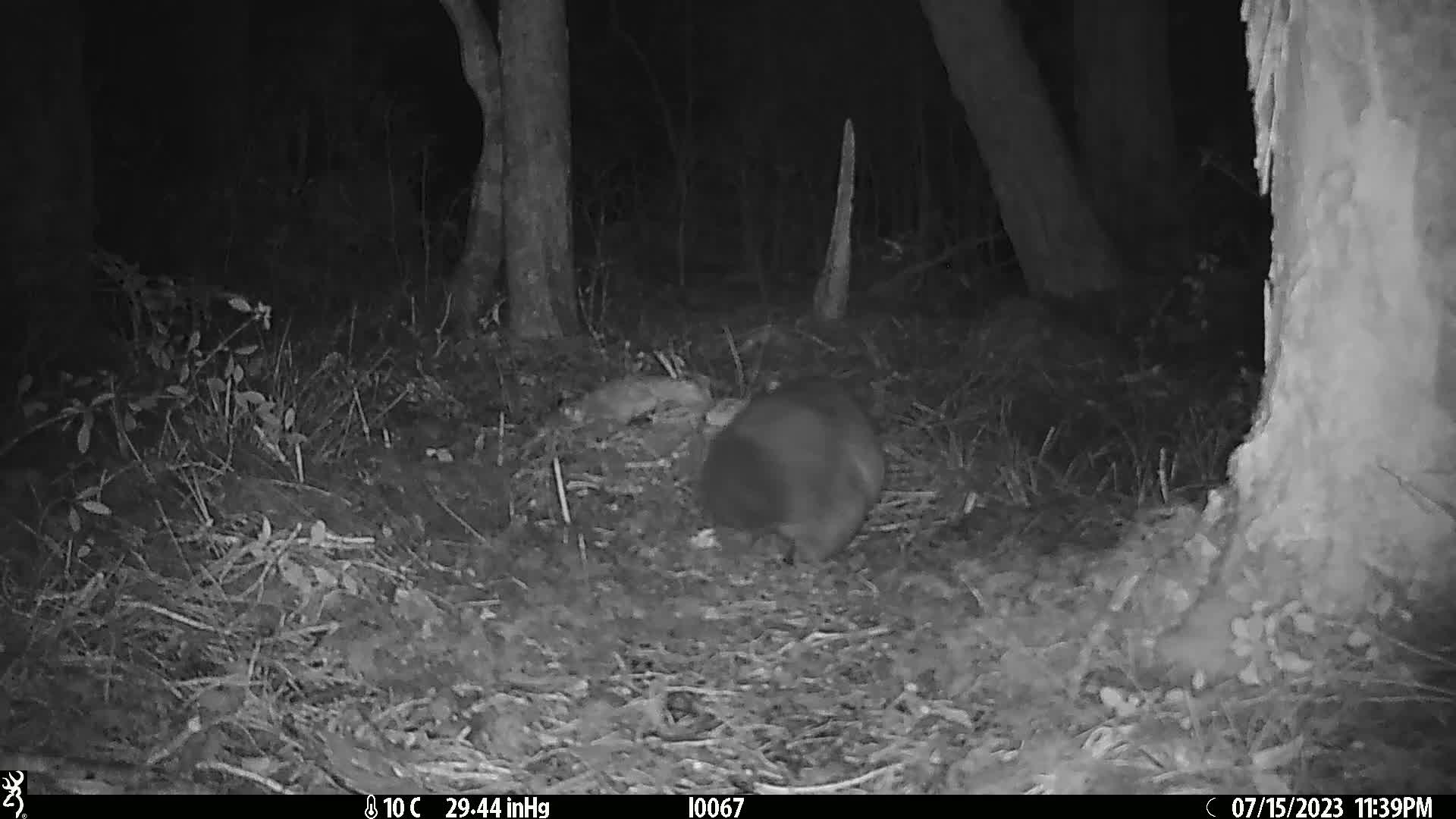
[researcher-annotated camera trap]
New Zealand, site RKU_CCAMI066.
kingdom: Animalia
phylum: Chordata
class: Mammalia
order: Diprotodontia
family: Phalangeridae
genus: Trichosurus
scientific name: Trichosurus vulpecula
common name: common brushtail possum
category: possum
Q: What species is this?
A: Possum (common brushtail possum) (Trichosurus vulpecula).